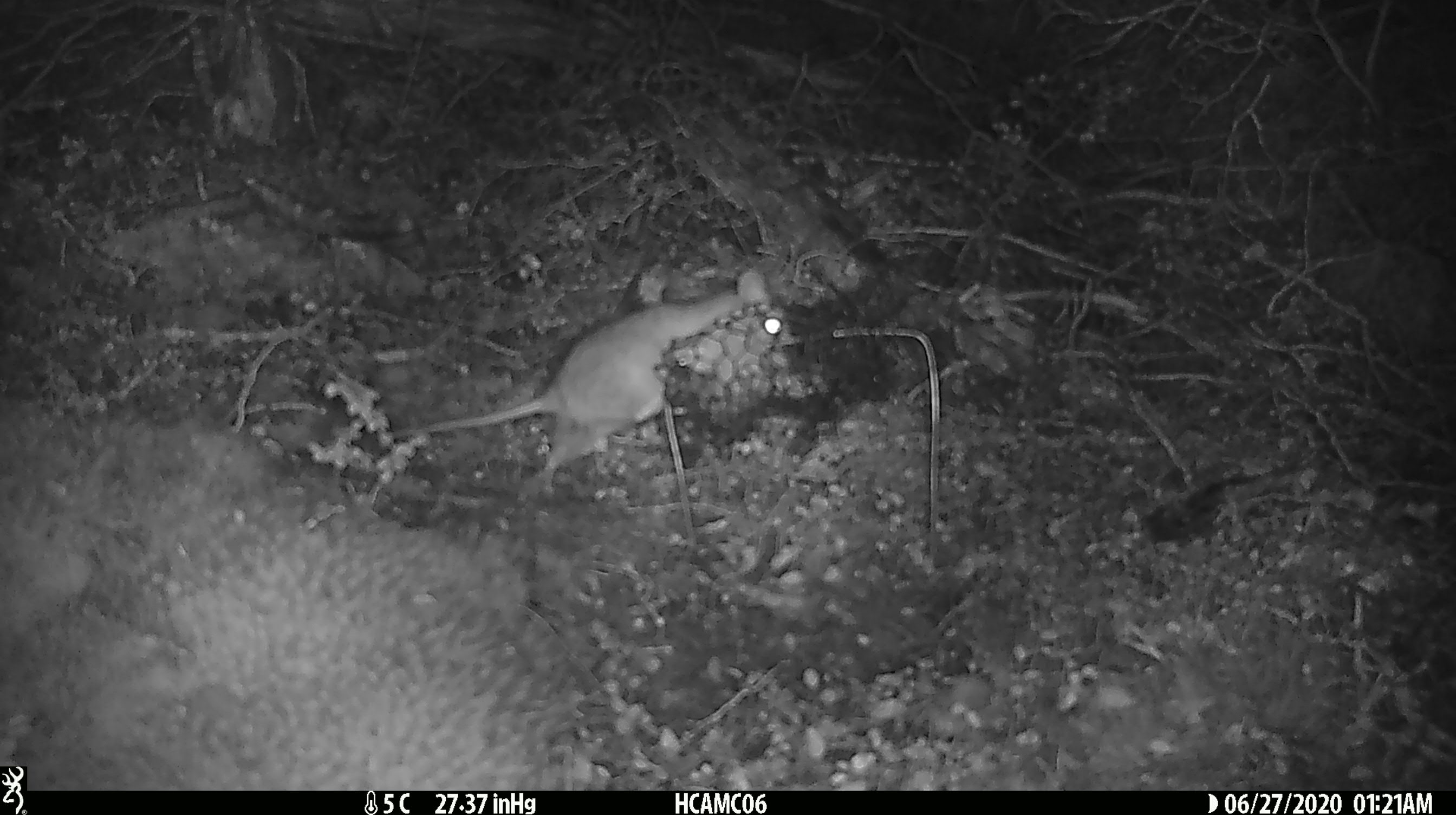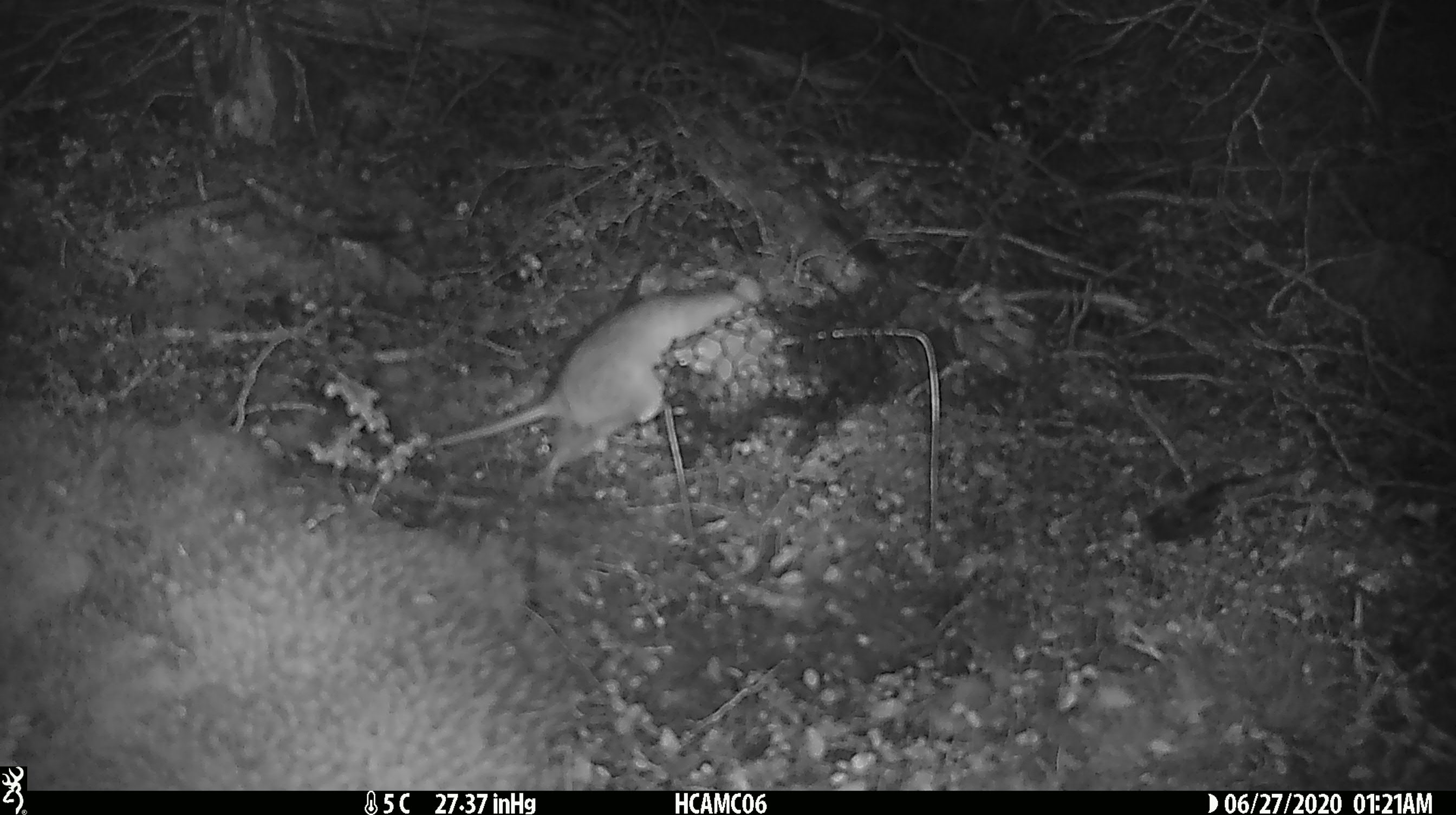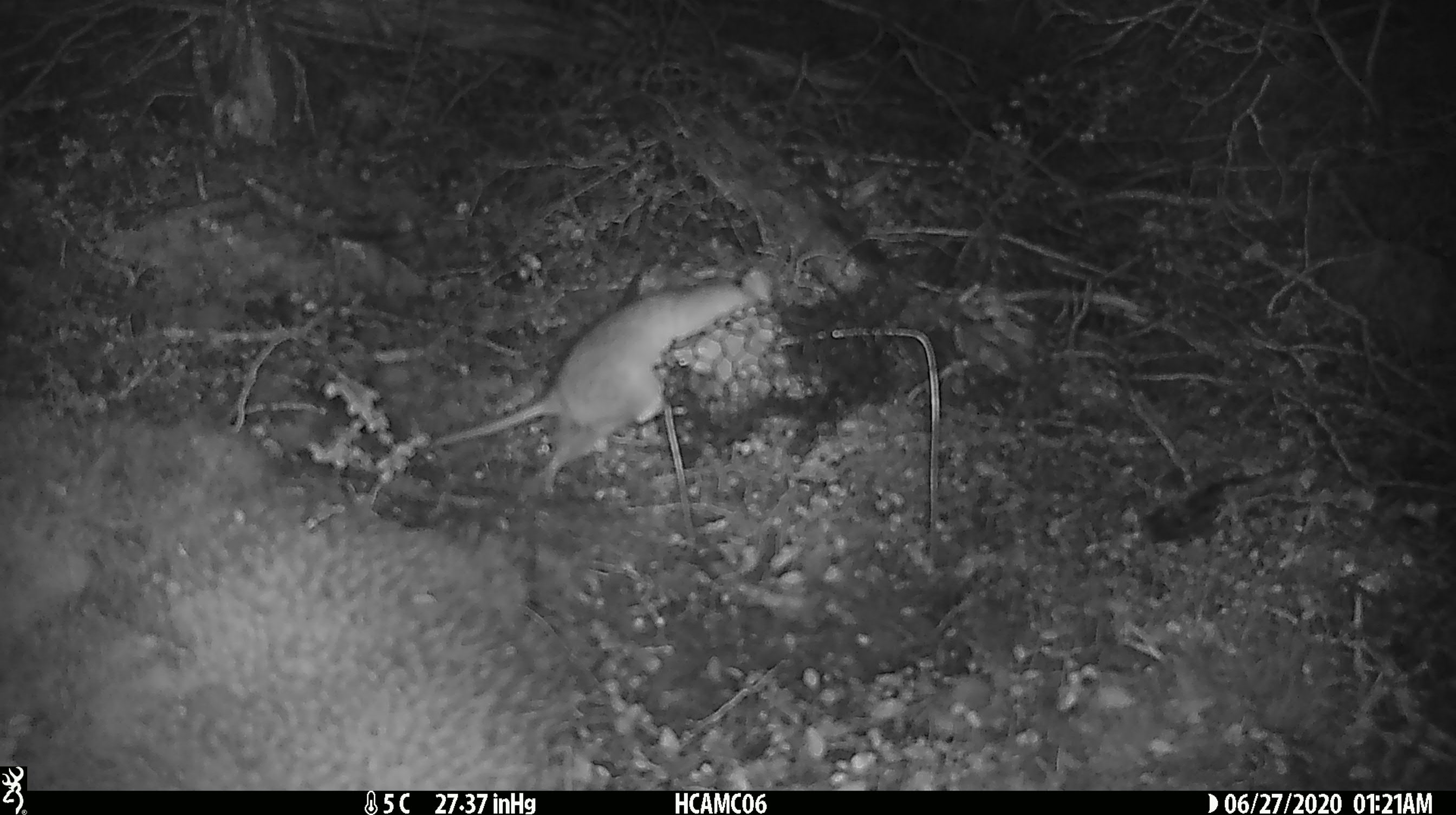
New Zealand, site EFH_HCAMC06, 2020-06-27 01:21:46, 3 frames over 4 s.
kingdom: Animalia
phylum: Chordata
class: Mammalia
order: Rodentia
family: Muridae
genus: Rattus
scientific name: Rattus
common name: rat